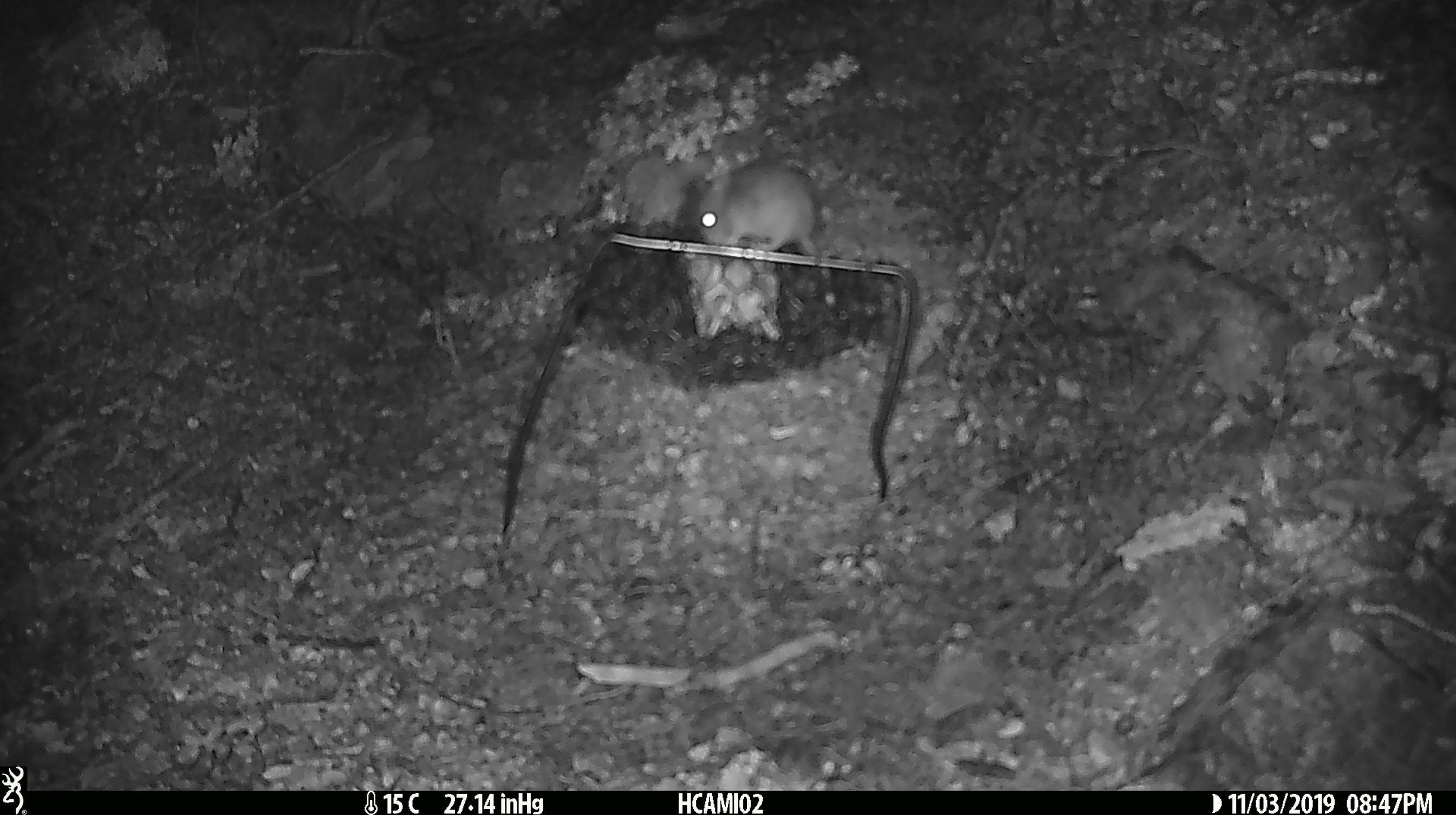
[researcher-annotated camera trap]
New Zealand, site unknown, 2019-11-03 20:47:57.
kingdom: Animalia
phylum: Chordata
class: Mammalia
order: Rodentia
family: Muridae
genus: Mus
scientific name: Mus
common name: mouse